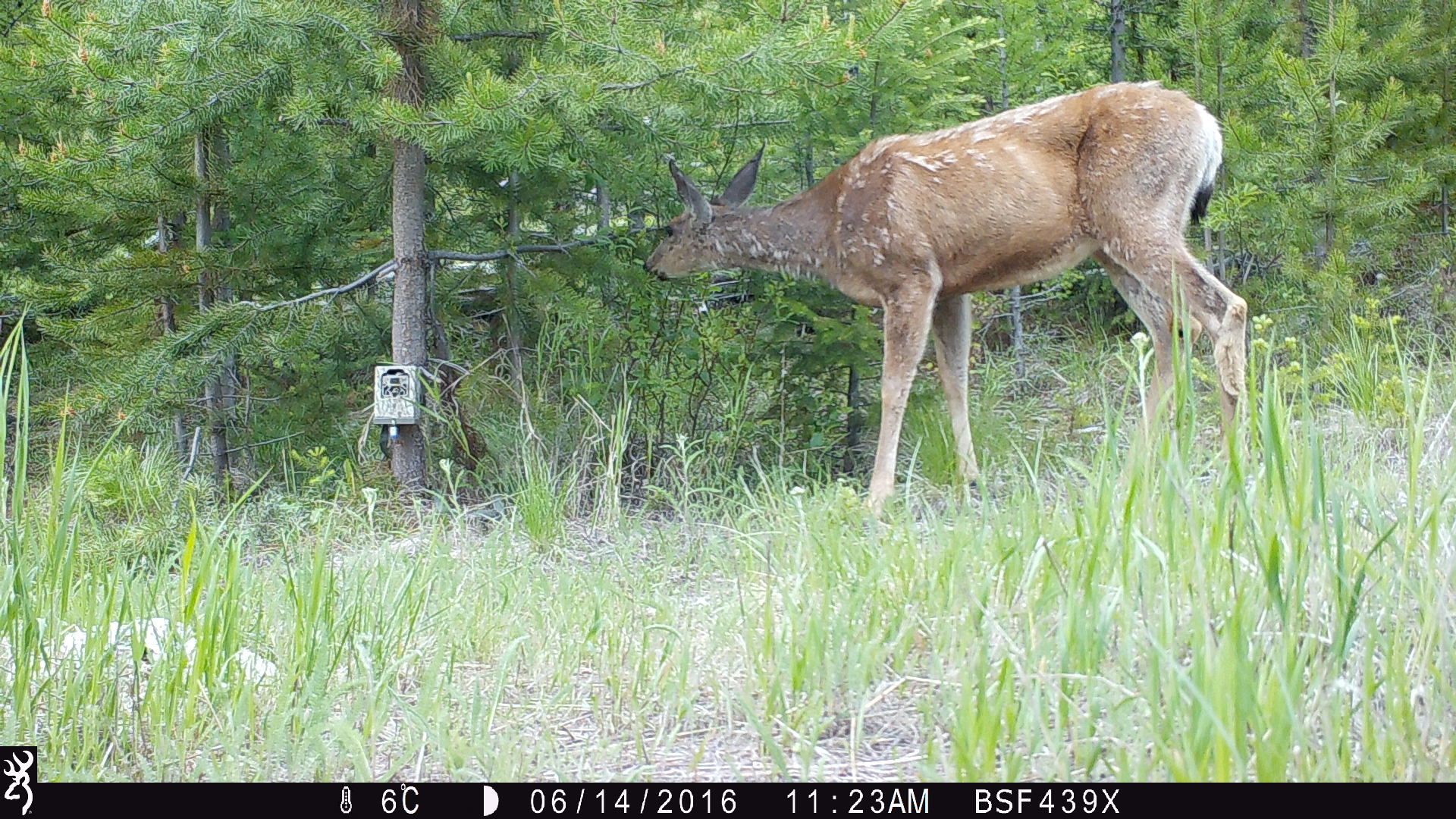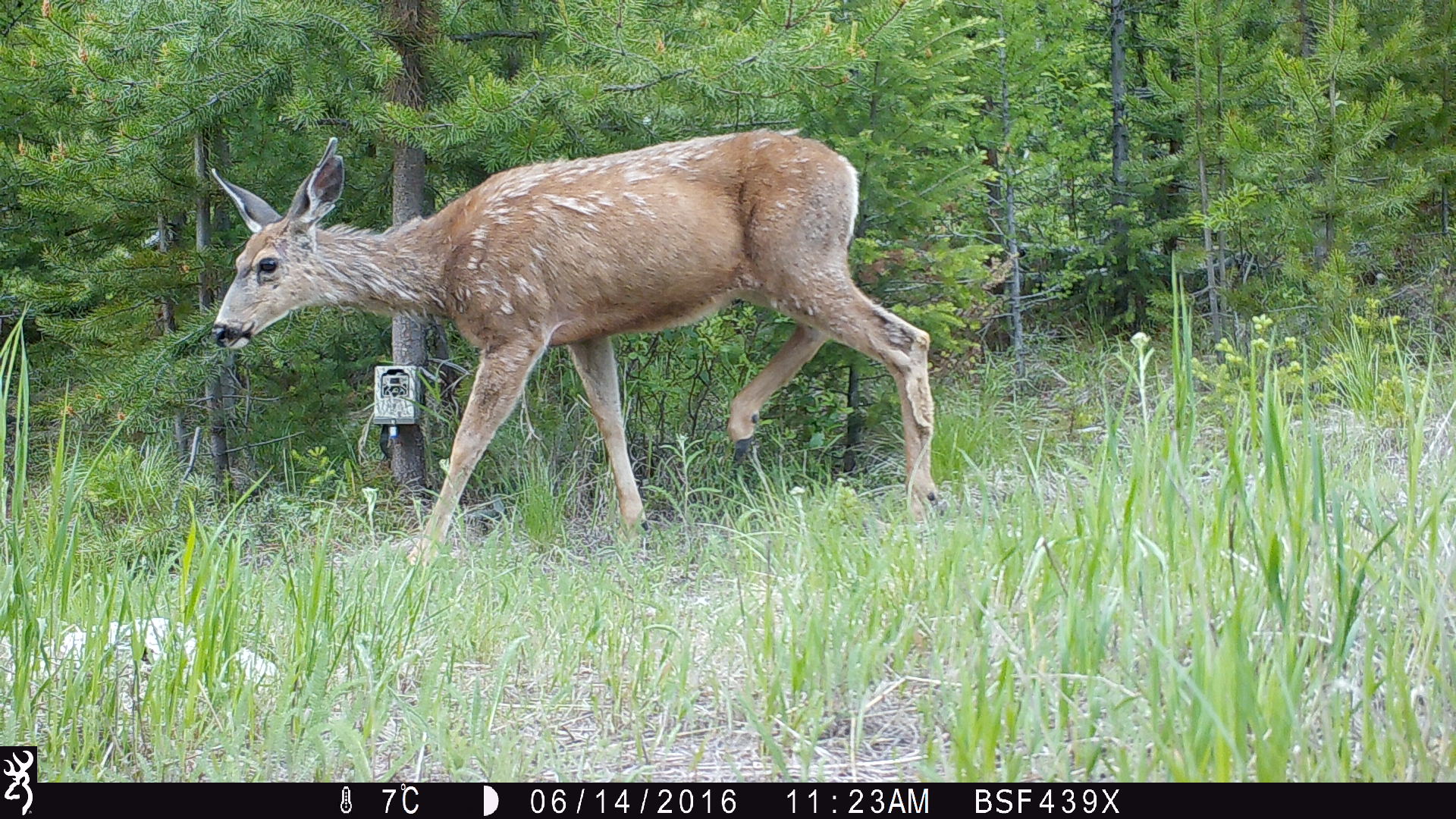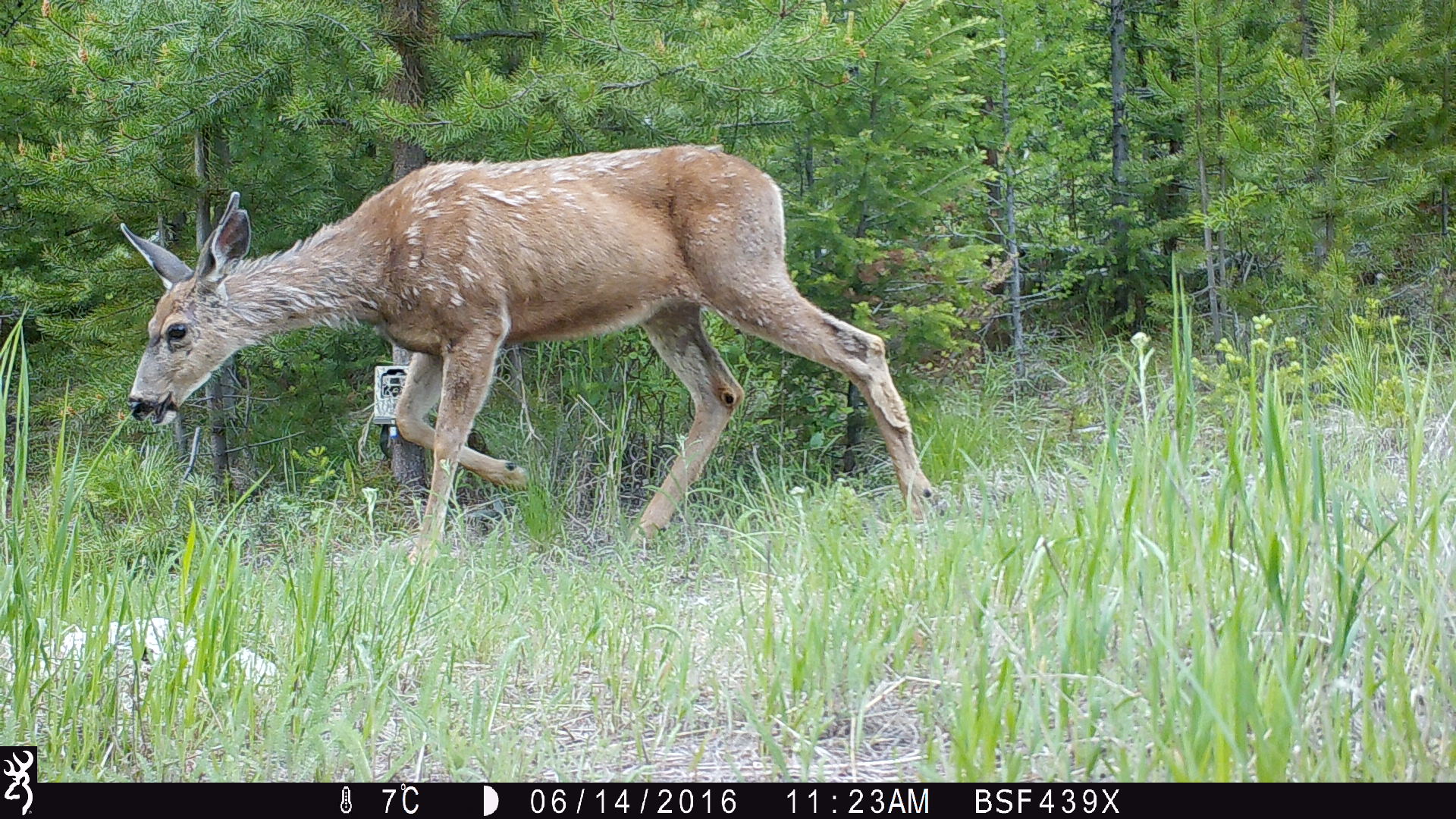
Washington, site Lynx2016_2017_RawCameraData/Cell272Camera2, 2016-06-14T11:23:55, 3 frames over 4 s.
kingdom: Animalia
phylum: Chordata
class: Mammalia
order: Artiodactyla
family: Cervidae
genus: Odocoileus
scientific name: Odocoileus hemionus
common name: mule deer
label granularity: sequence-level